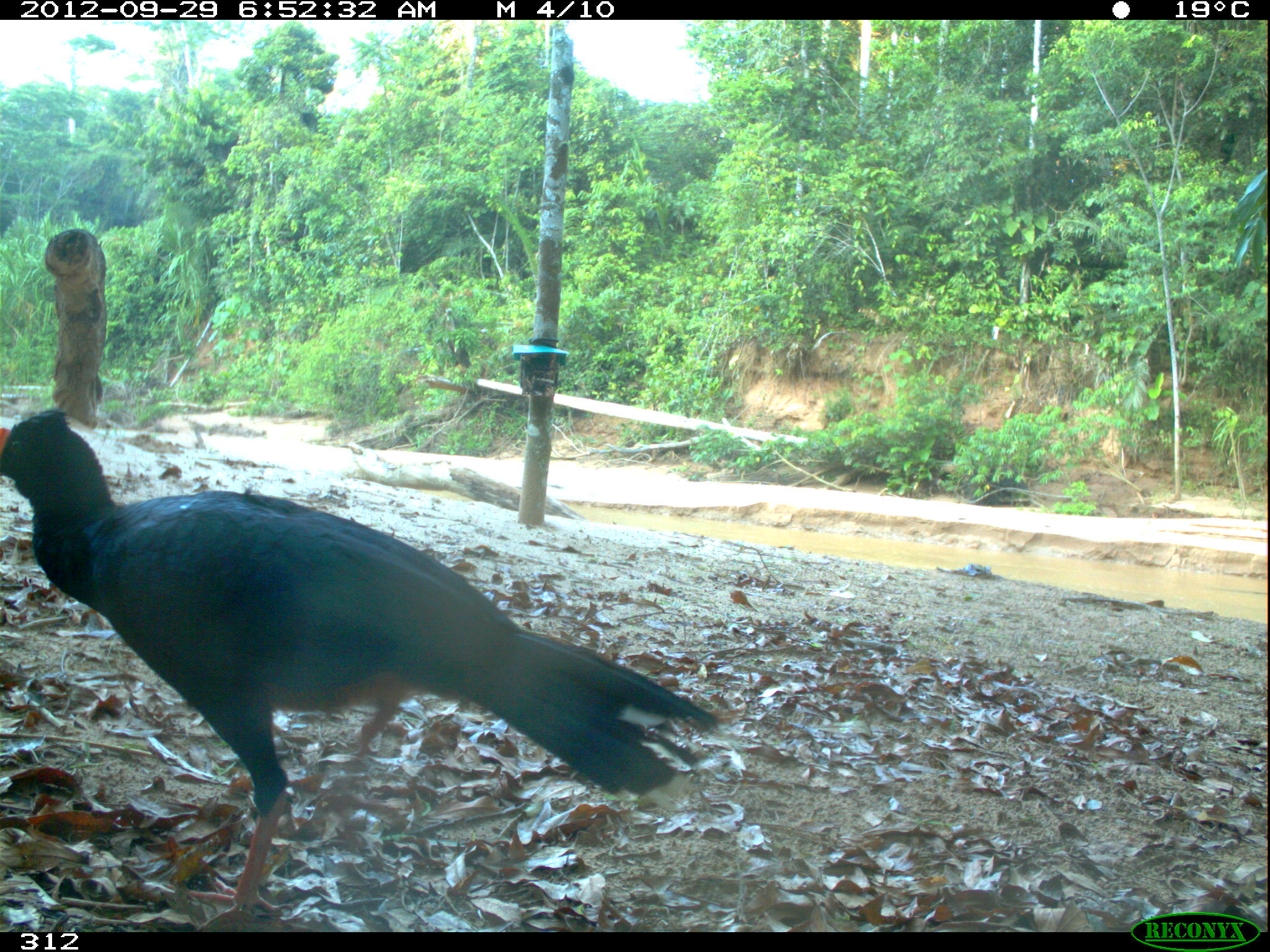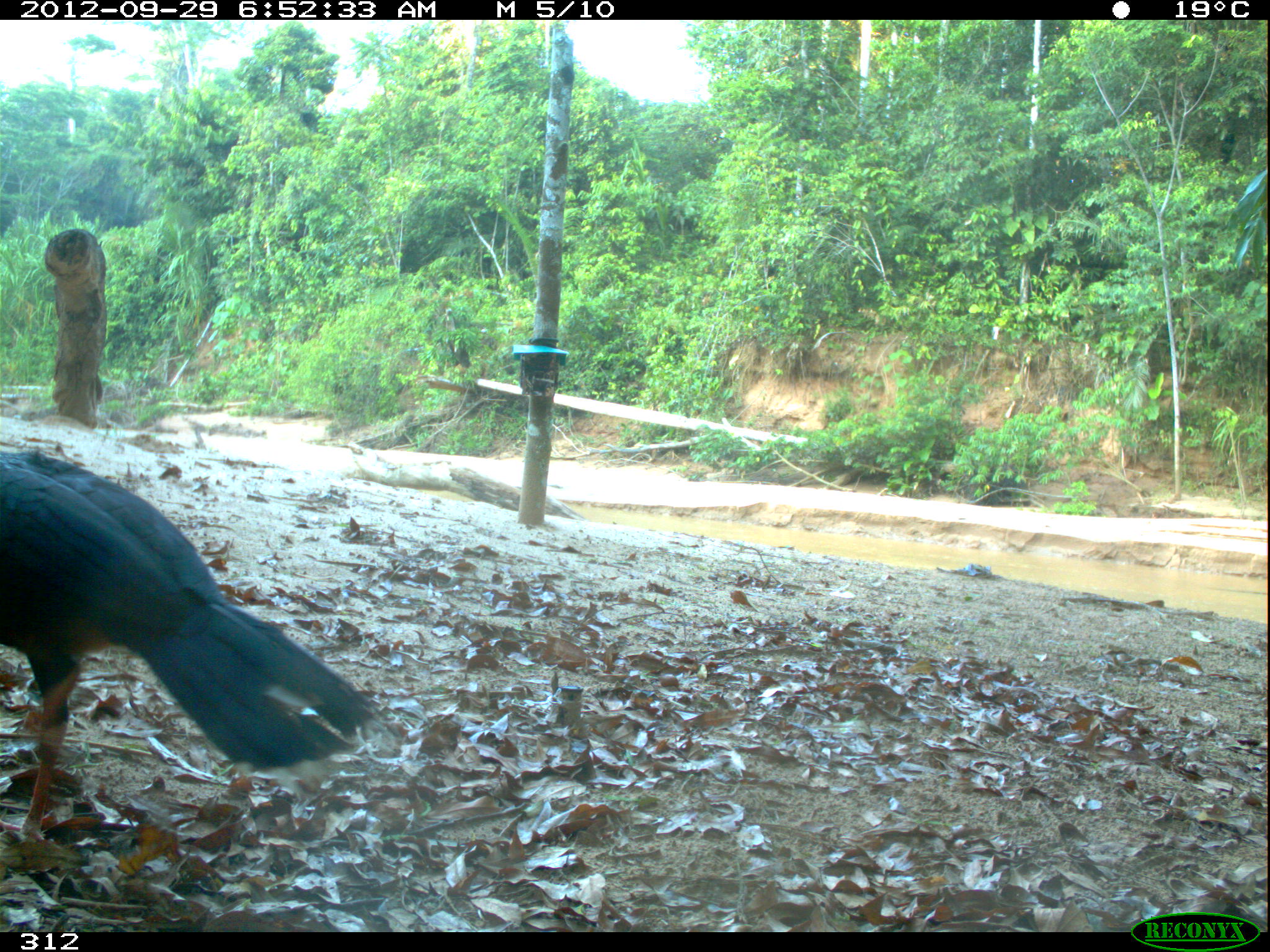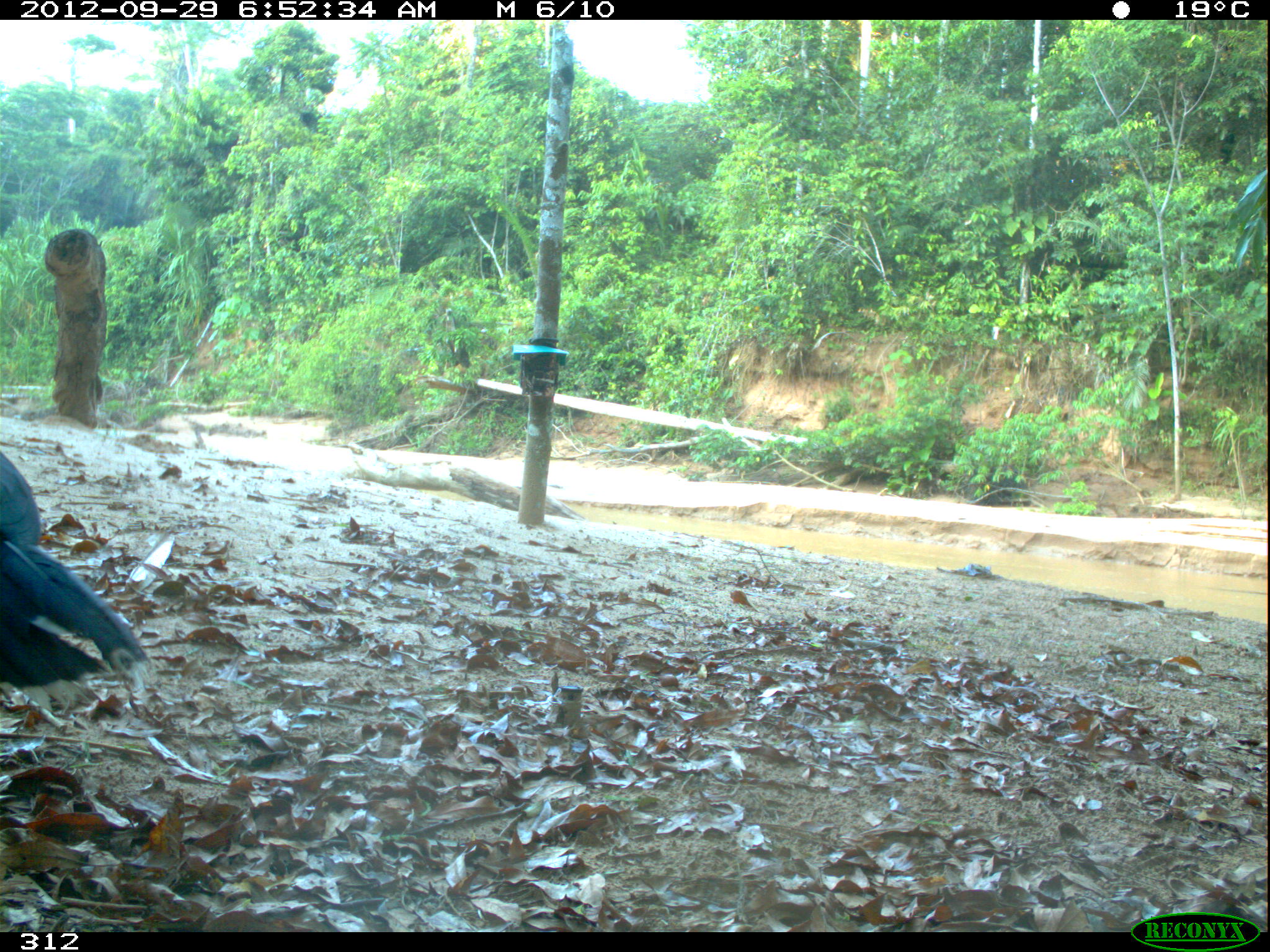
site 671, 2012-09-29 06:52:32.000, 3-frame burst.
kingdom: Animalia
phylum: Chordata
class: Aves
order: Galliformes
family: Cracidae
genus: Mitu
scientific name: Mitu tuberosum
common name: razor-billed curassow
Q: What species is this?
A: Mitu tuberosum (razor-billed curassow).